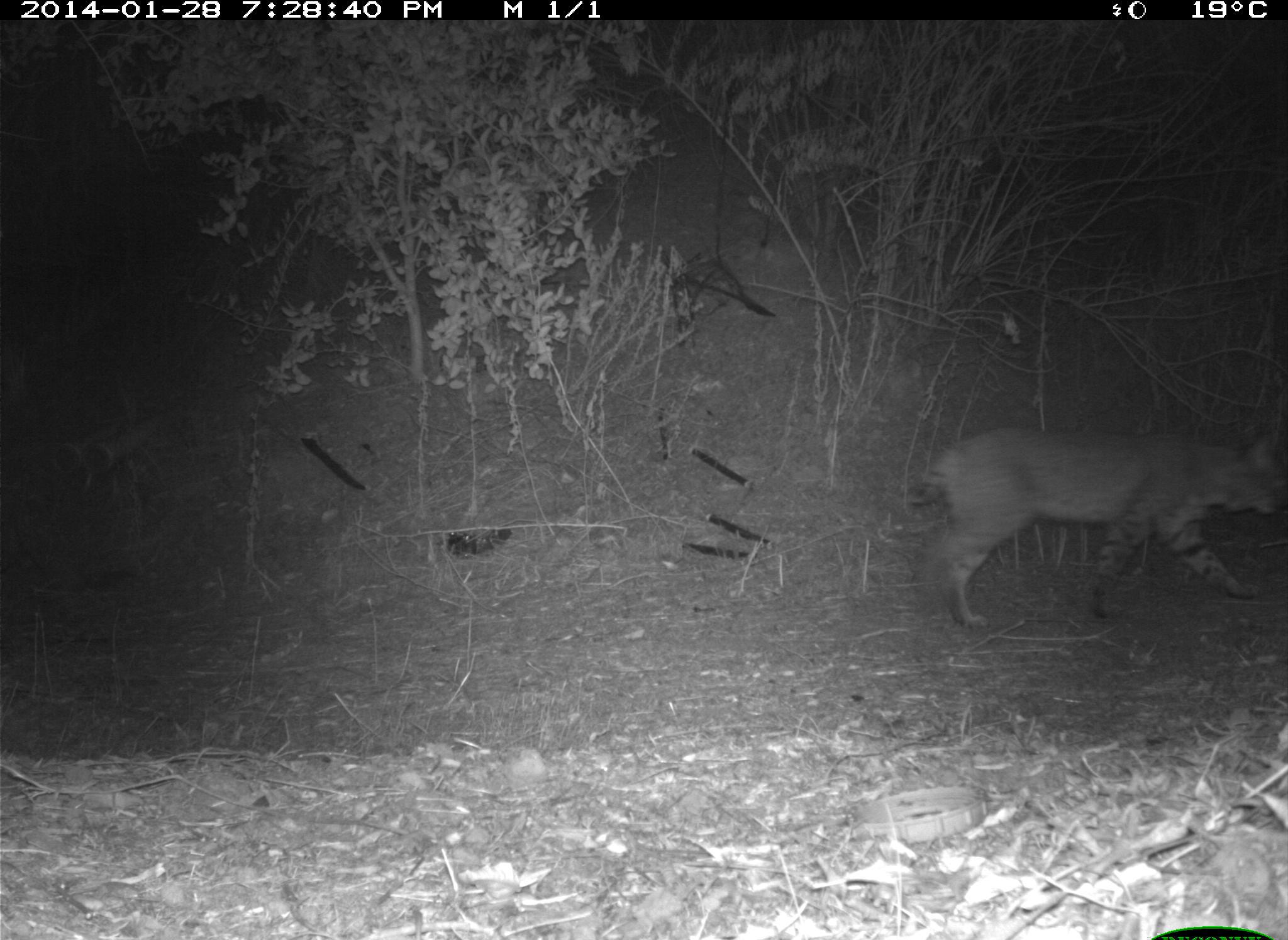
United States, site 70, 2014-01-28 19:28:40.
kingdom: Animalia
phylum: Chordata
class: Mammalia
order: Carnivora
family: Felidae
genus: Lynx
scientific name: Lynx rufus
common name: bobcat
Bobcat (Lynx rufus).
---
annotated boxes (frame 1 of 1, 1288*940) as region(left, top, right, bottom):
bobcat: region(898, 425, 1287, 632)